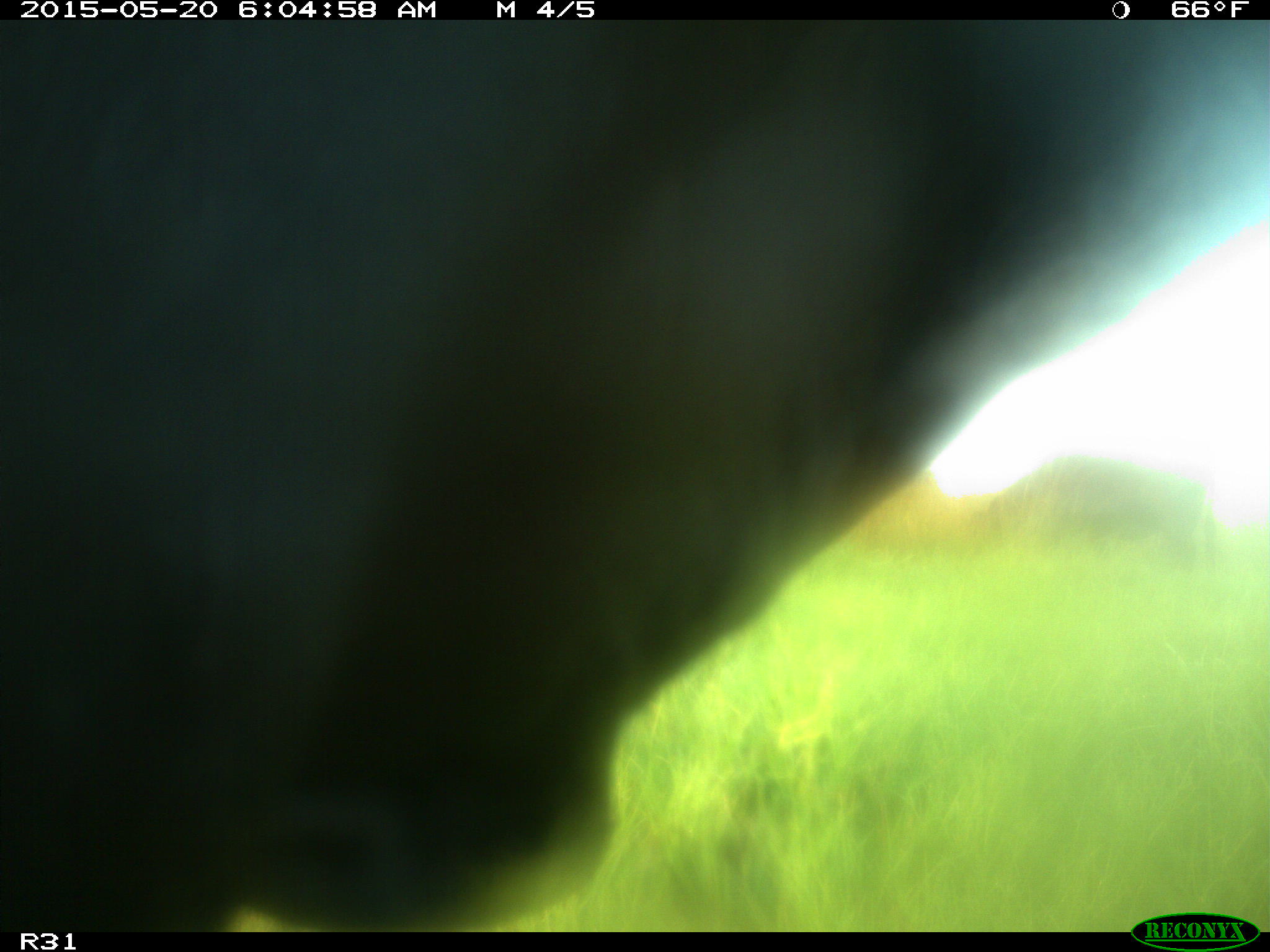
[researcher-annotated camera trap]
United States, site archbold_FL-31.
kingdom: Animalia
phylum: Chordata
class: Mammalia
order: Artiodactyla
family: Bovidae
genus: Bos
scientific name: Bos taurus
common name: domestic cow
Bos taurus (domestic cow).